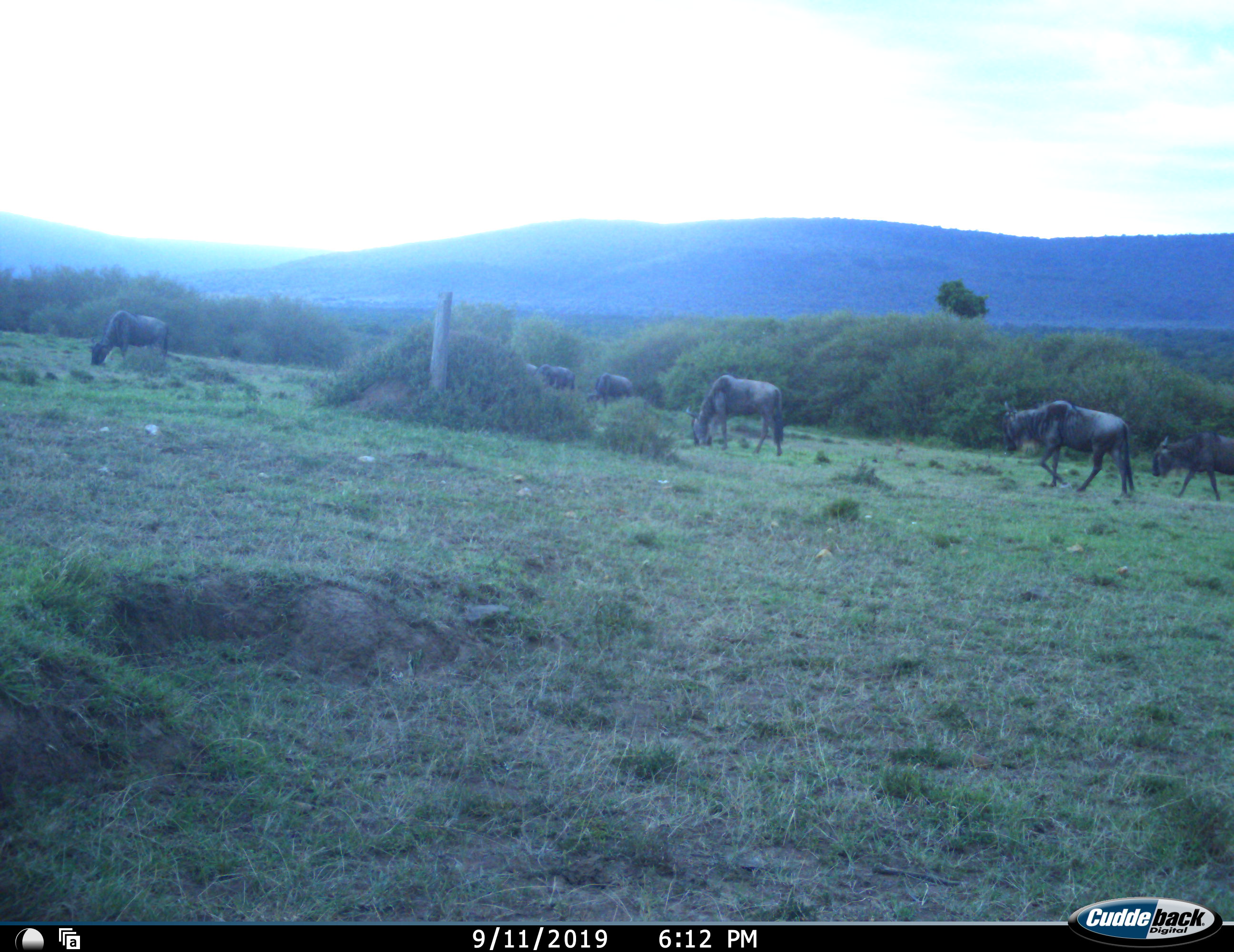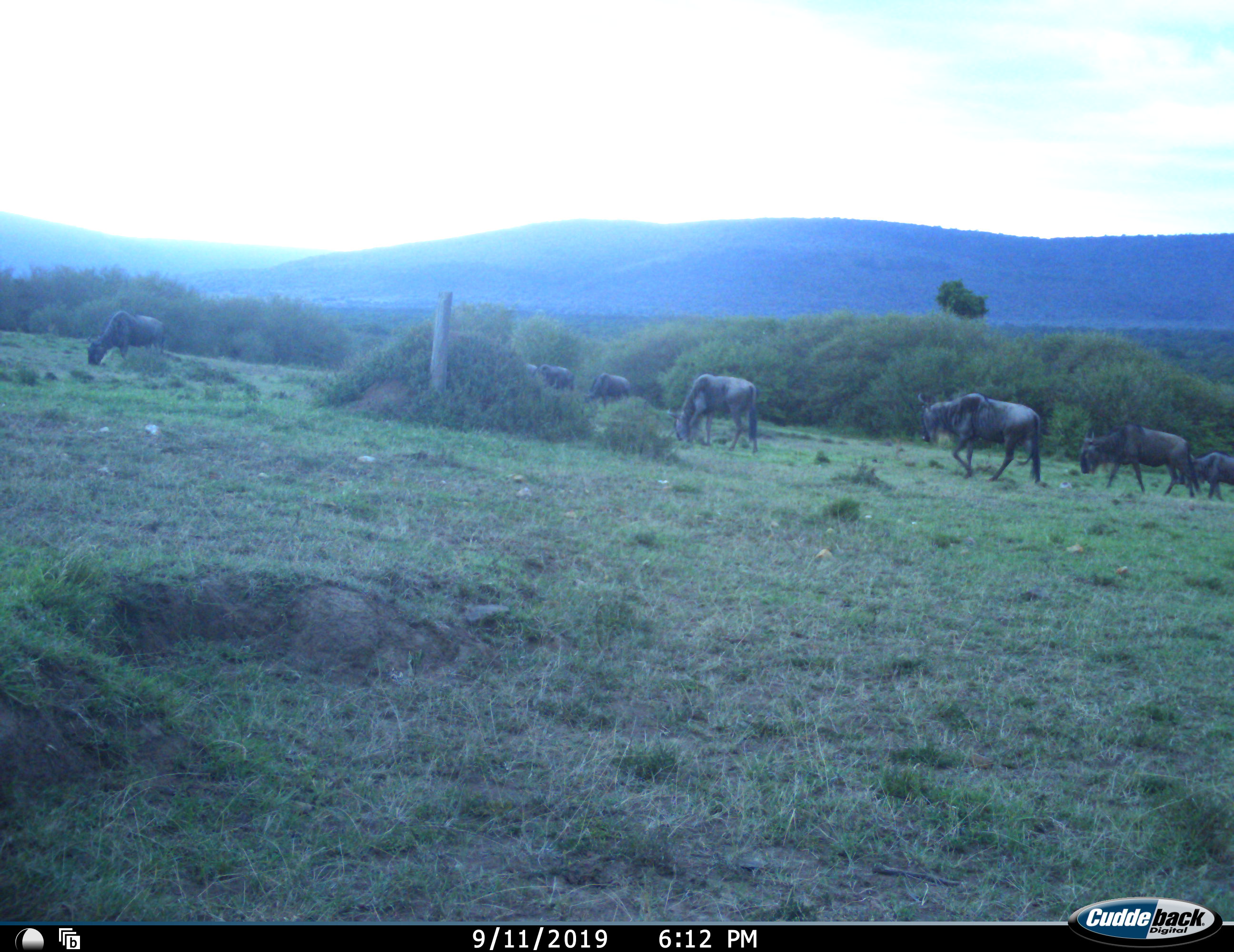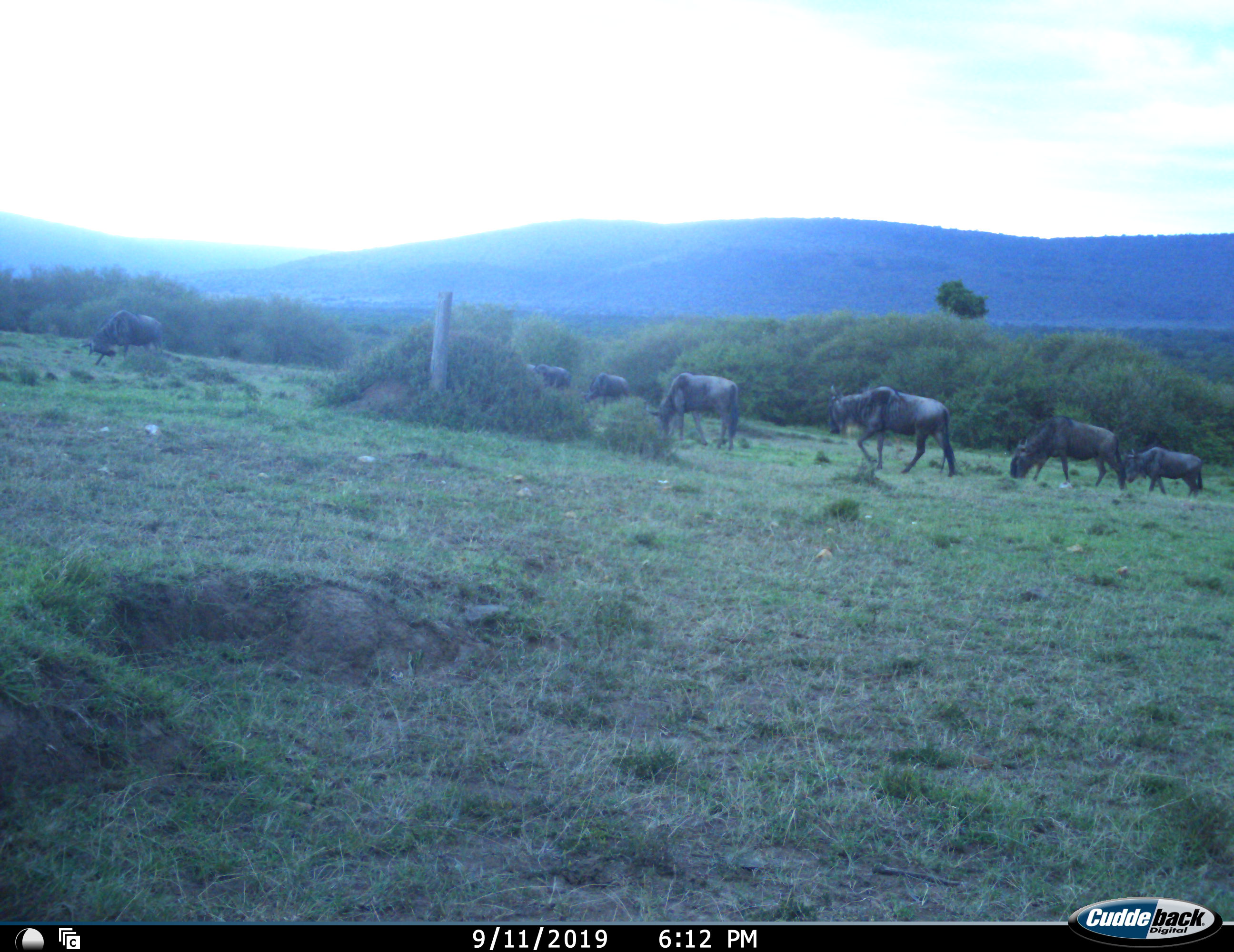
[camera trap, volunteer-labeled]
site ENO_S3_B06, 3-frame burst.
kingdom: Animalia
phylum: Chordata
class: Mammalia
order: Artiodactyla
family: Bovidae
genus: Connochaetes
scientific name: Connochaetes taurinus taurinus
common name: blue wildebeest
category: wildebeestblue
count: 7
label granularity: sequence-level